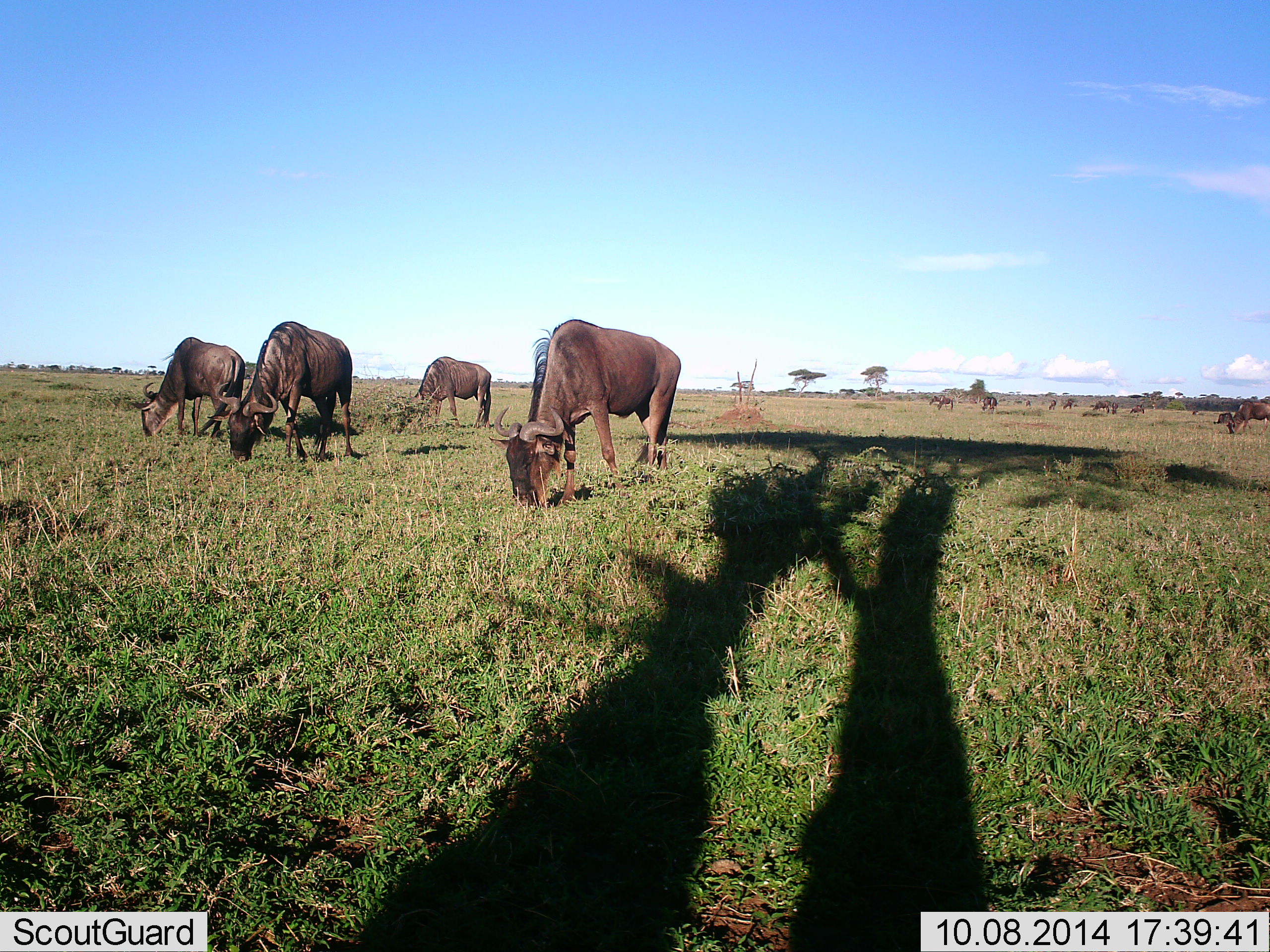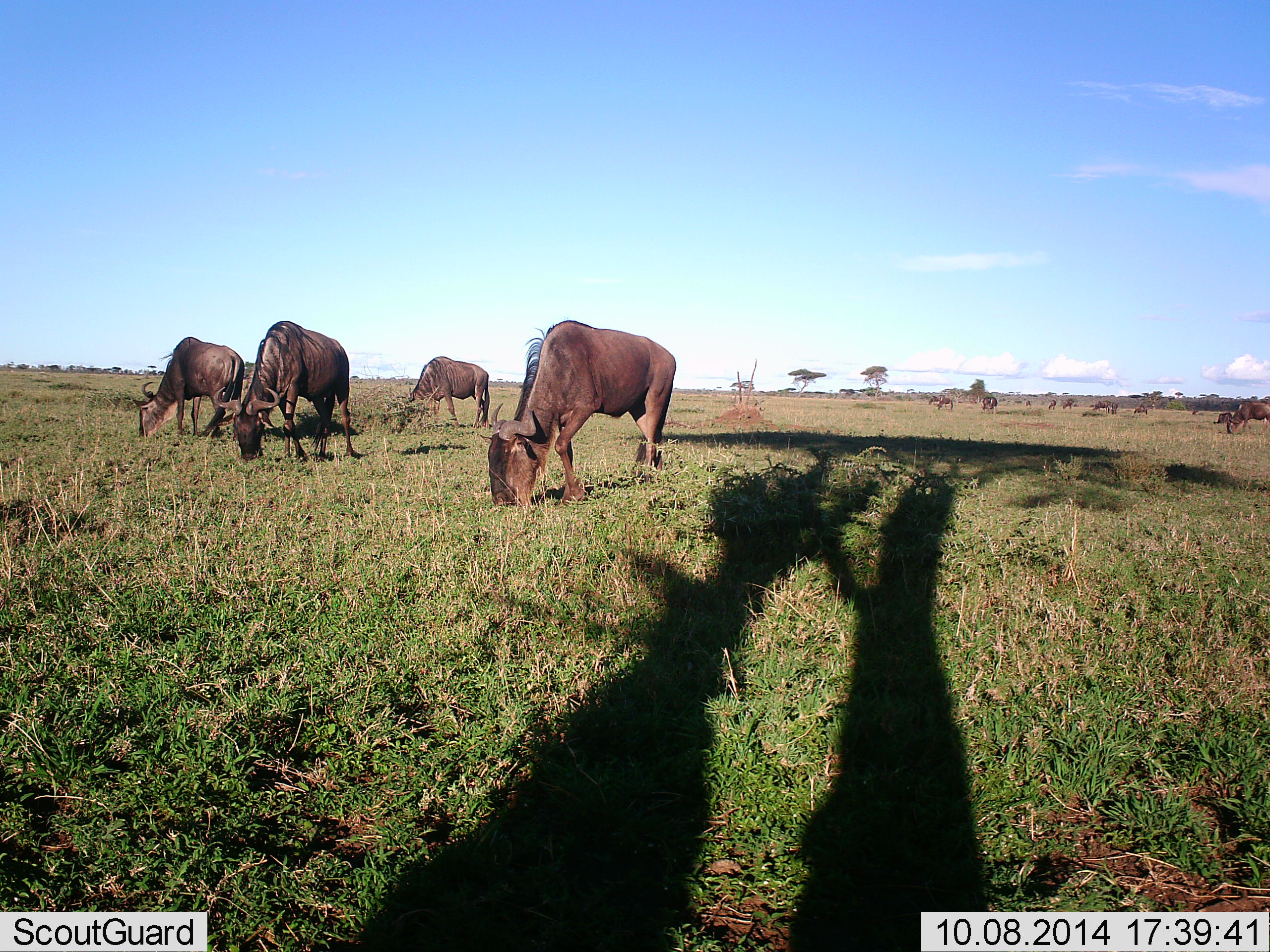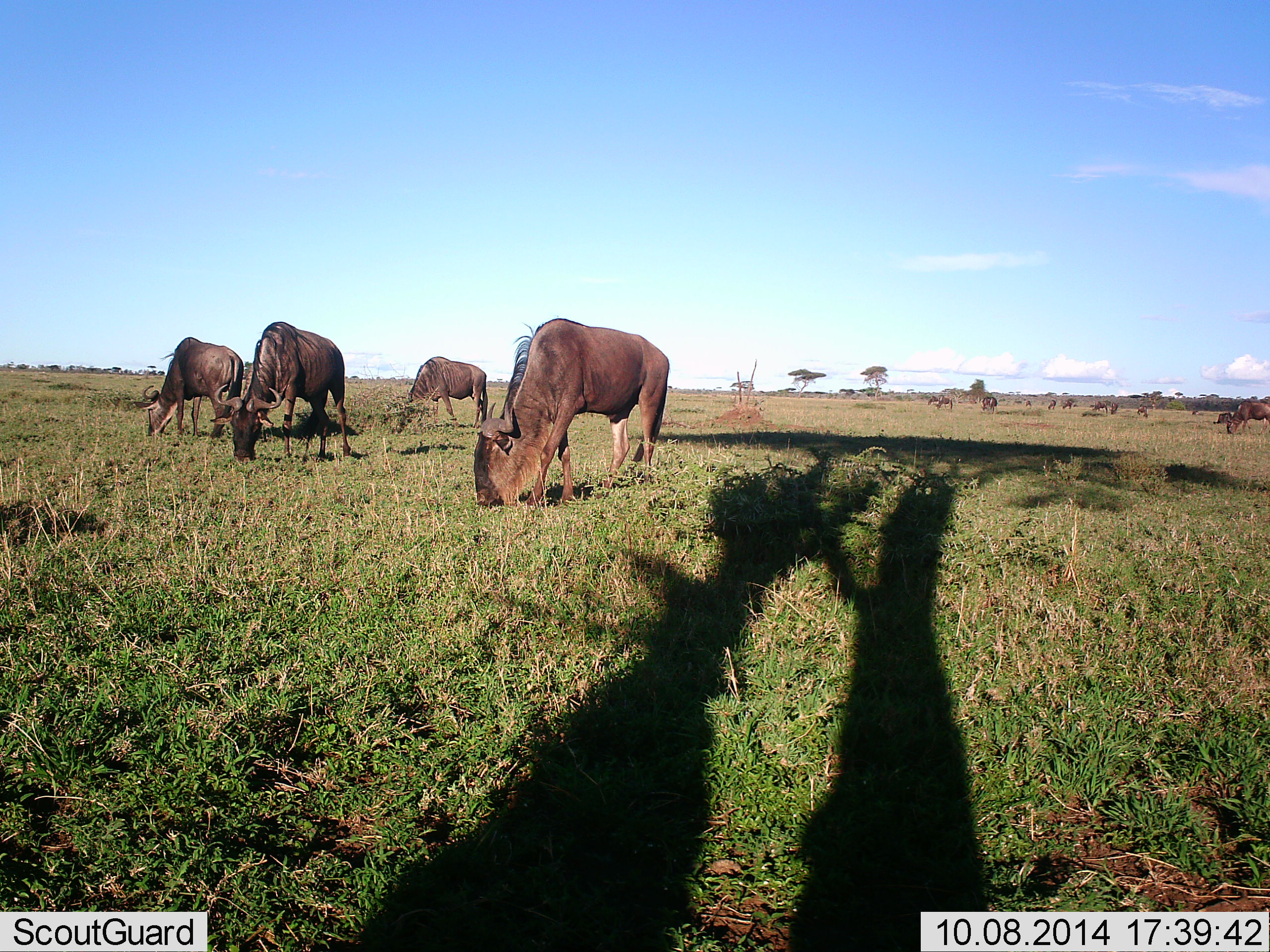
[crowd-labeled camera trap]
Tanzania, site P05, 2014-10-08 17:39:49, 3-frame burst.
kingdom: Animalia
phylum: Chordata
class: Mammalia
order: Artiodactyla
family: Bovidae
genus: Connochaetes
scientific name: Connochaetes taurinus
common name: blue wildebeest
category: wildebeest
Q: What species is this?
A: Wildebeest (blue wildebeest) (Connochaetes taurinus).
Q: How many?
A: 11-50.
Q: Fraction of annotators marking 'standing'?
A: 50%.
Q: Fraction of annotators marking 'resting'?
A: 10%.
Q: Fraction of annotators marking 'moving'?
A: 20%.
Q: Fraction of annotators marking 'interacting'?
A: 0%.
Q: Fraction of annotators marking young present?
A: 0%.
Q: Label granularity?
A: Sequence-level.